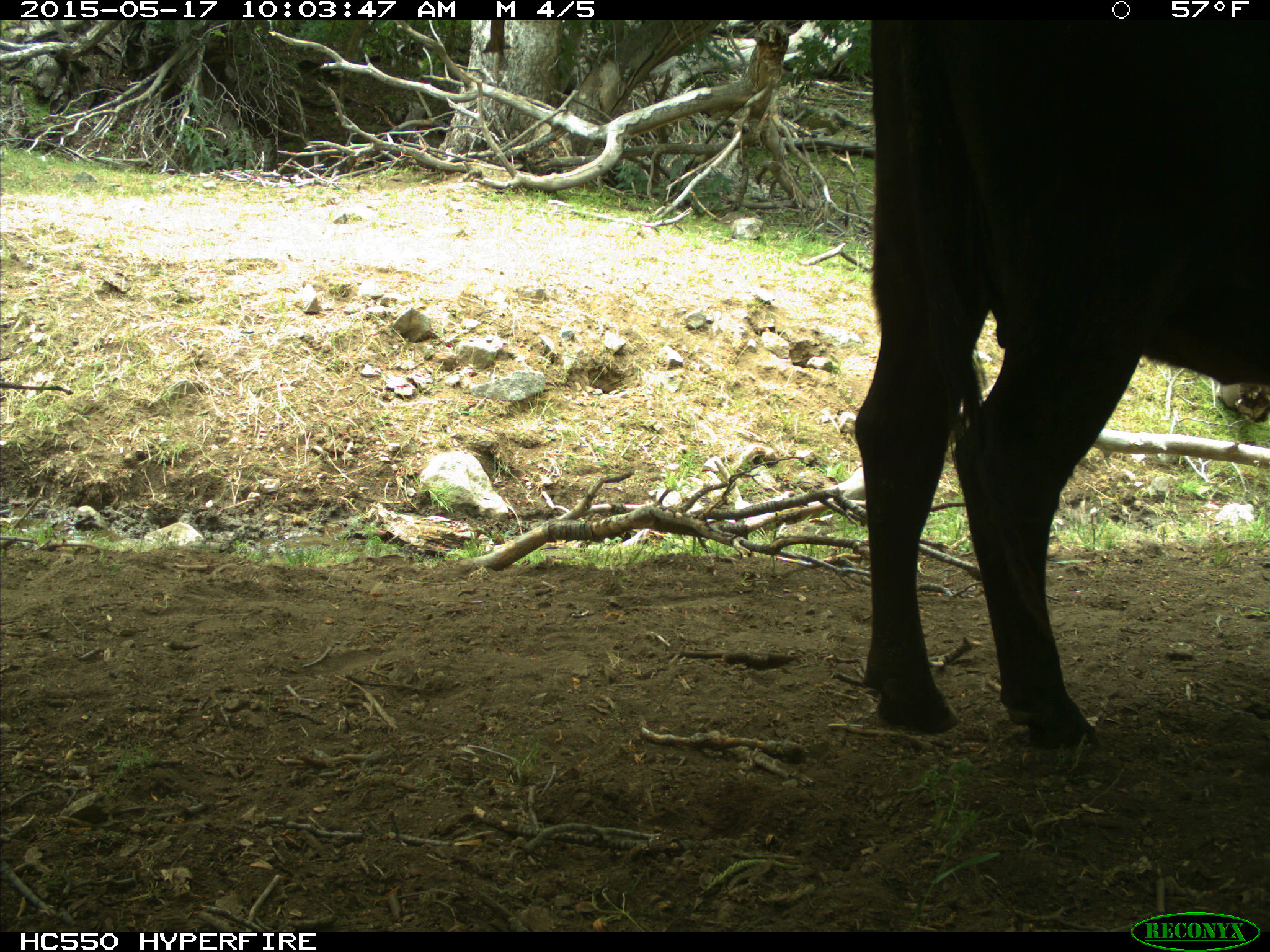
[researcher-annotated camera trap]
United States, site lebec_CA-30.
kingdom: Animalia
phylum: Chordata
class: Mammalia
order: Artiodactyla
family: Bovidae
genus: Bos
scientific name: Bos taurus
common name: domestic cow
Bos taurus (domestic cow).